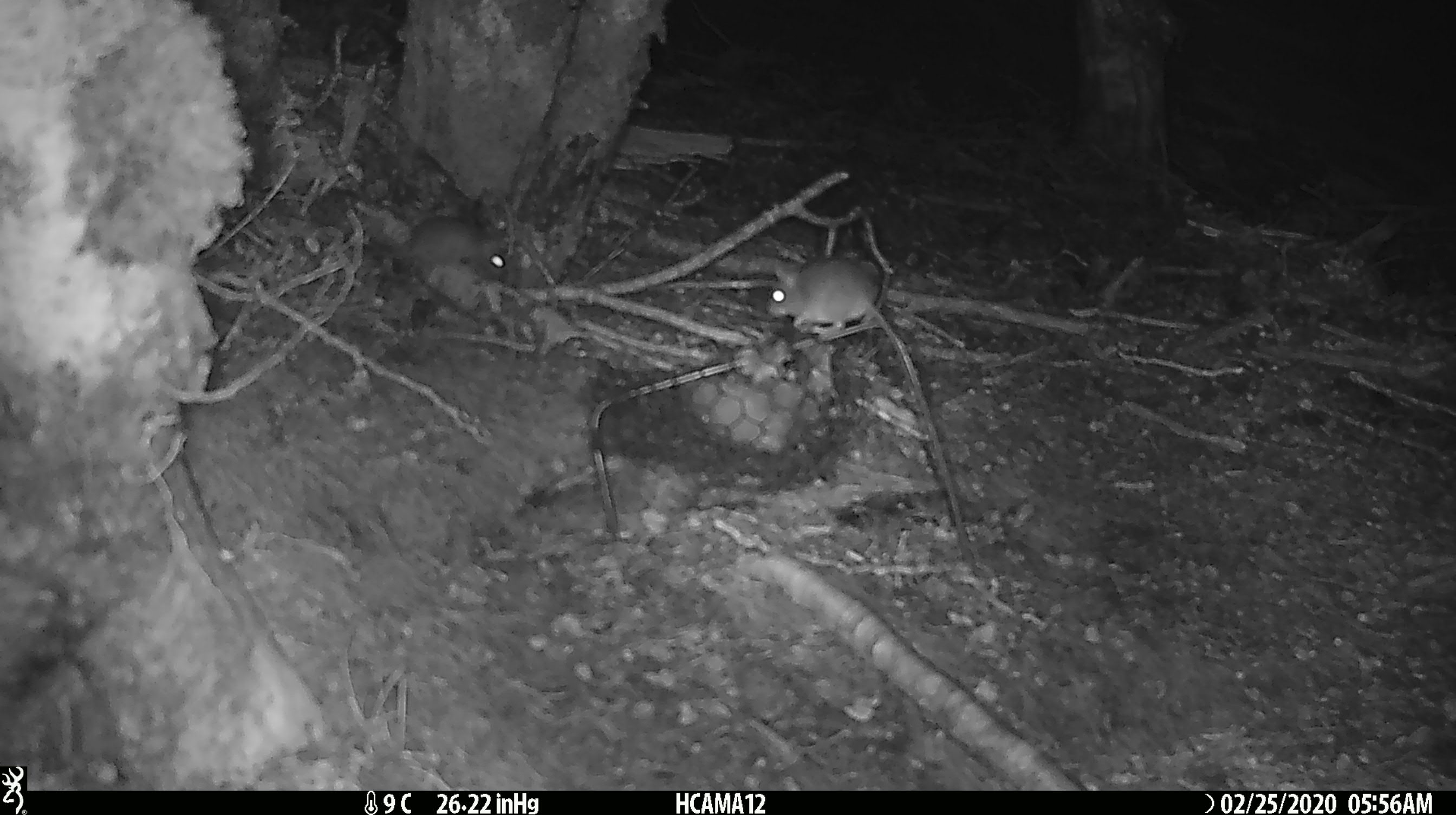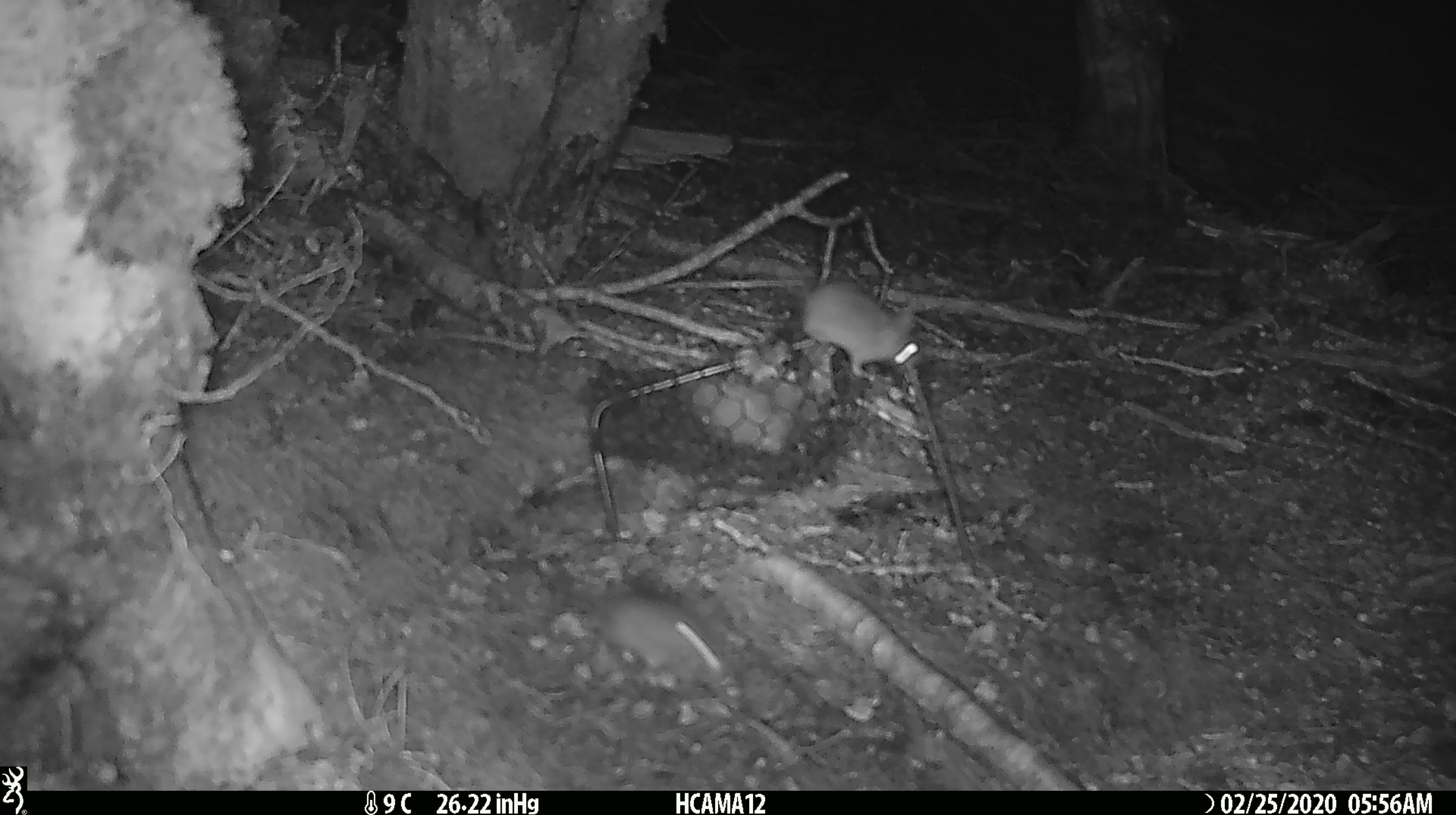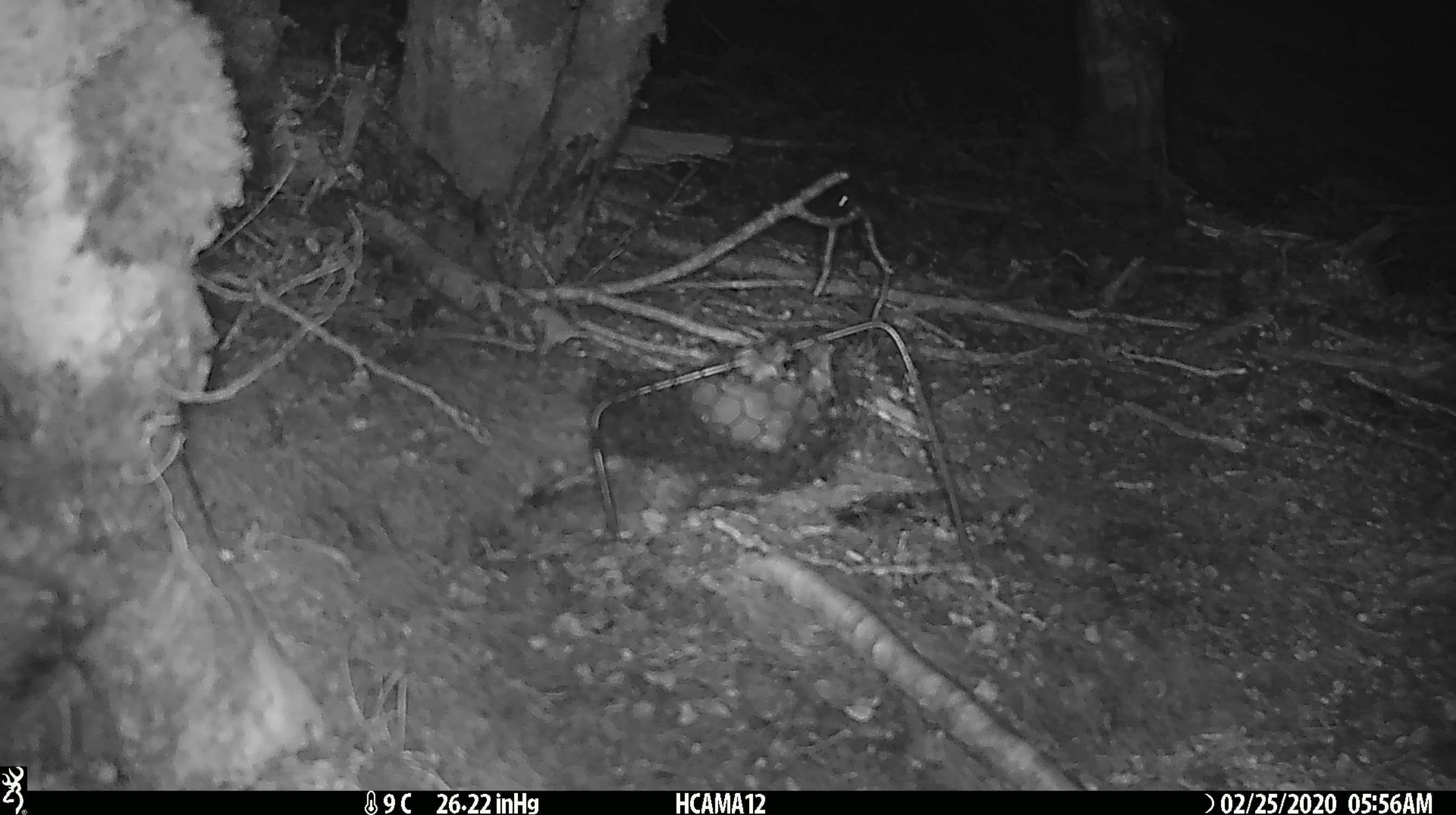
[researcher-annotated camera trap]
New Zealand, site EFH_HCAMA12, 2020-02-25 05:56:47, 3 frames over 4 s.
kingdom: Animalia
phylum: Chordata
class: Mammalia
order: Rodentia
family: Muridae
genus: Mus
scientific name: Mus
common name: mouse